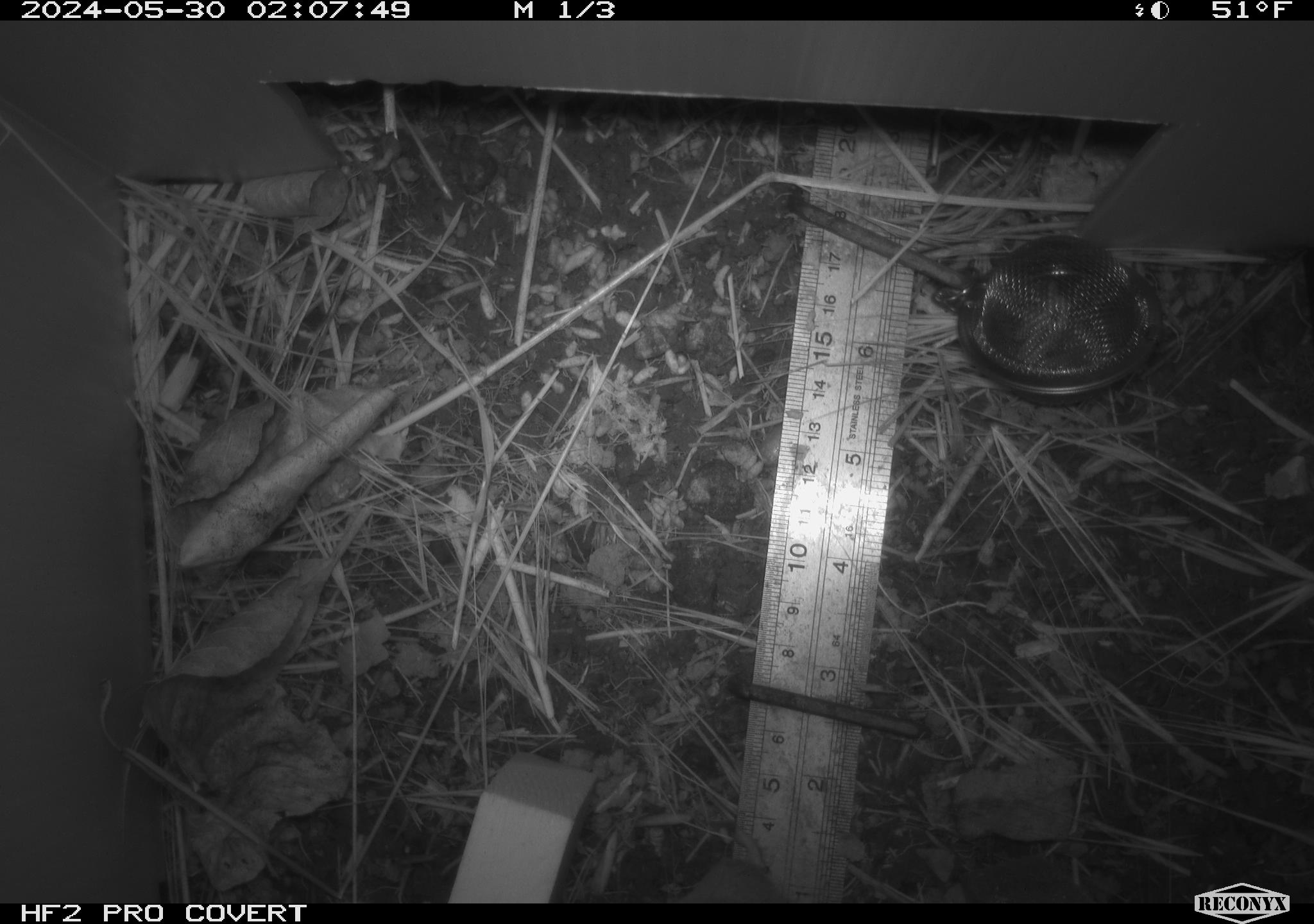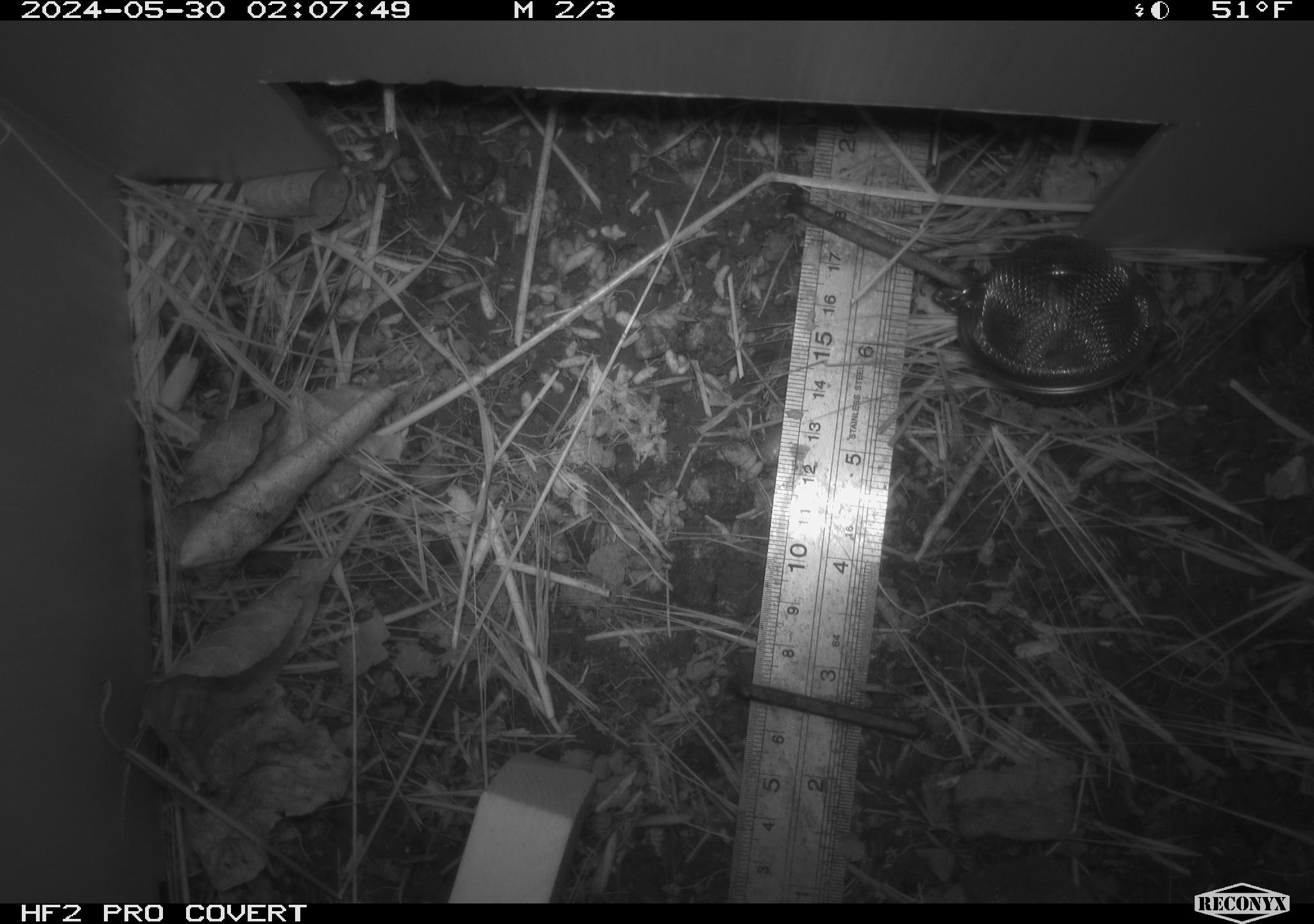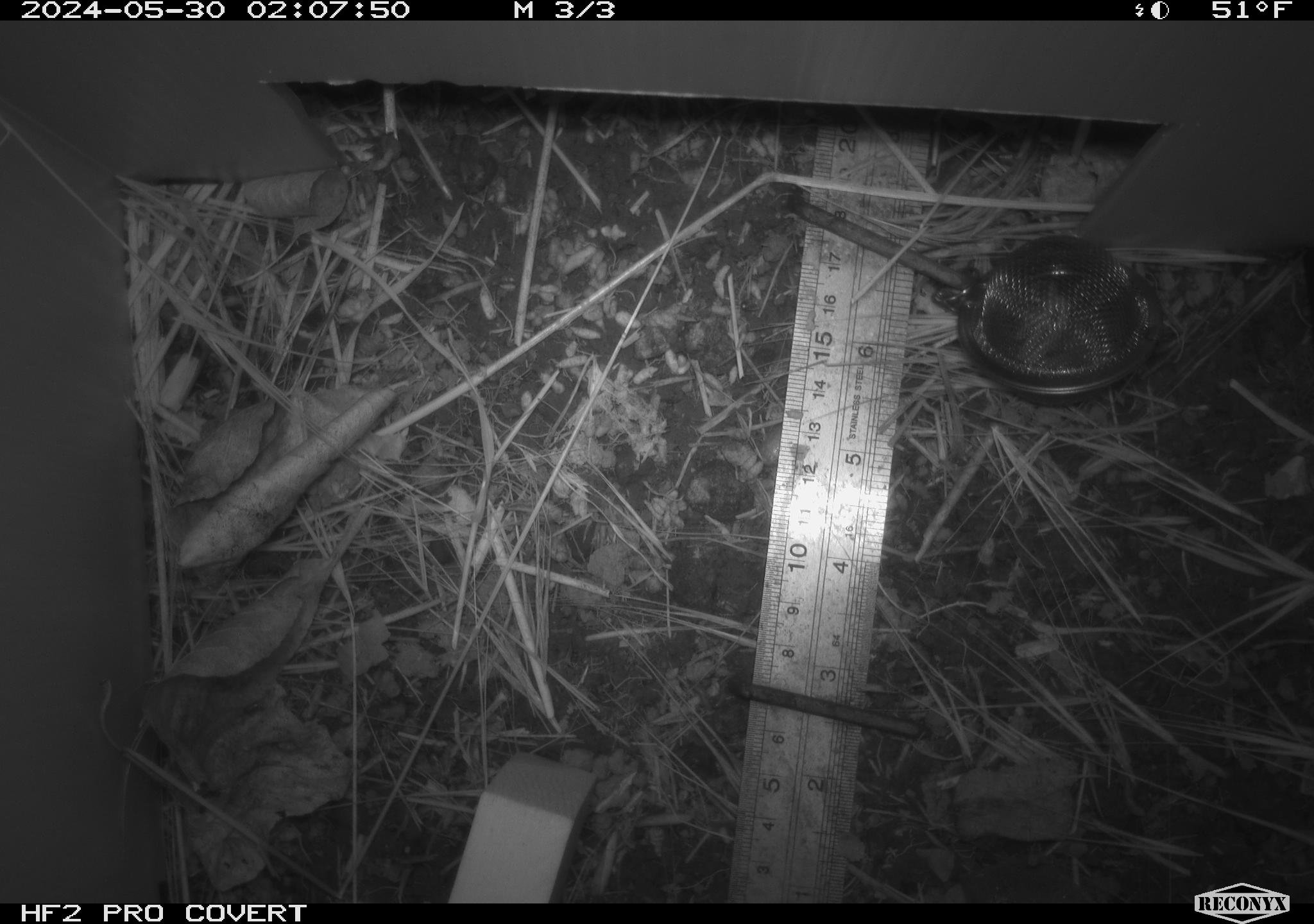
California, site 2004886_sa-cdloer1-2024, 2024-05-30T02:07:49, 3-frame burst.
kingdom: Animalia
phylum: Chordata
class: Mammalia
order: Rodentia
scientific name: Rodentia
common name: mouse species